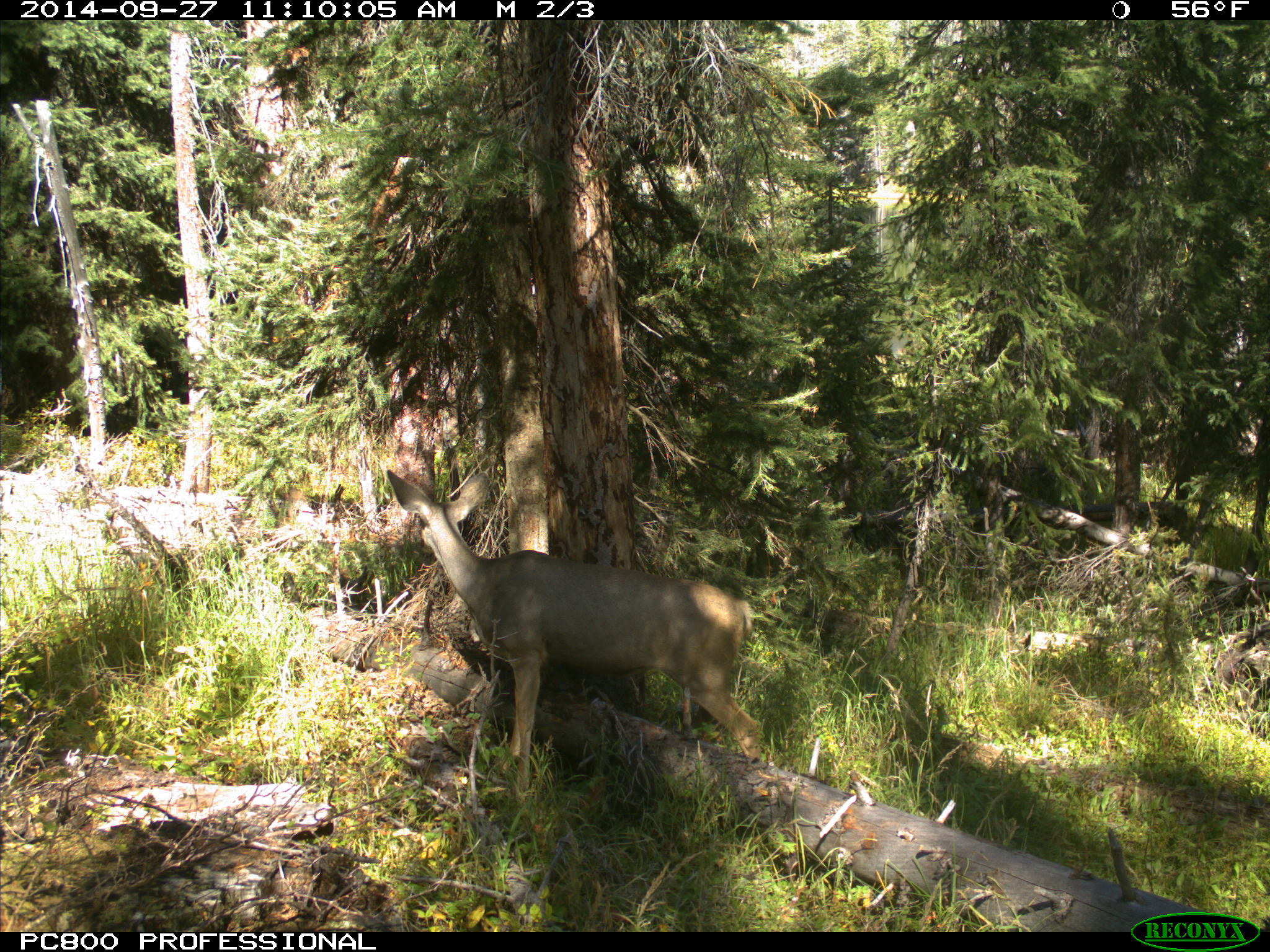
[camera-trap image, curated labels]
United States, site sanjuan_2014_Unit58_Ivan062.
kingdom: Animalia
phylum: Chordata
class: Mammalia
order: Artiodactyla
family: Cervidae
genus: Odocoileus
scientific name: Odocoileus hemionus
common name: mule deer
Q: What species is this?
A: Odocoileus hemionus (mule deer).